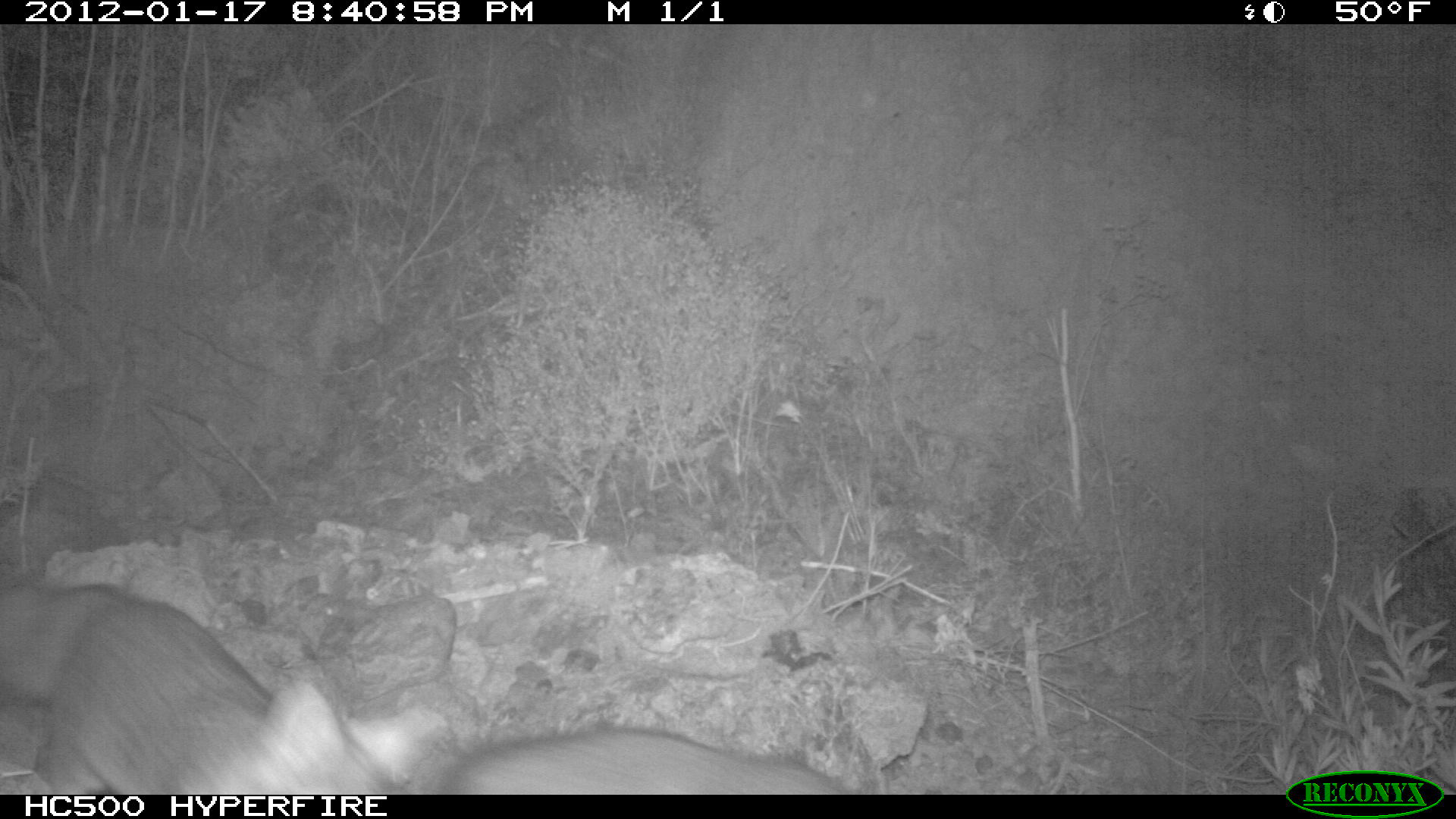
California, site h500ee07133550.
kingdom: Animalia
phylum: Chordata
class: Mammalia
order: Carnivora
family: Canidae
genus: Urocyon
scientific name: Urocyon littoralis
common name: island fox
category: fox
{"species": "fox (island fox) (Urocyon littoralis)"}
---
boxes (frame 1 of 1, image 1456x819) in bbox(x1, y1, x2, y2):
fox: bbox(0, 583, 448, 793); bbox(438, 723, 852, 792)